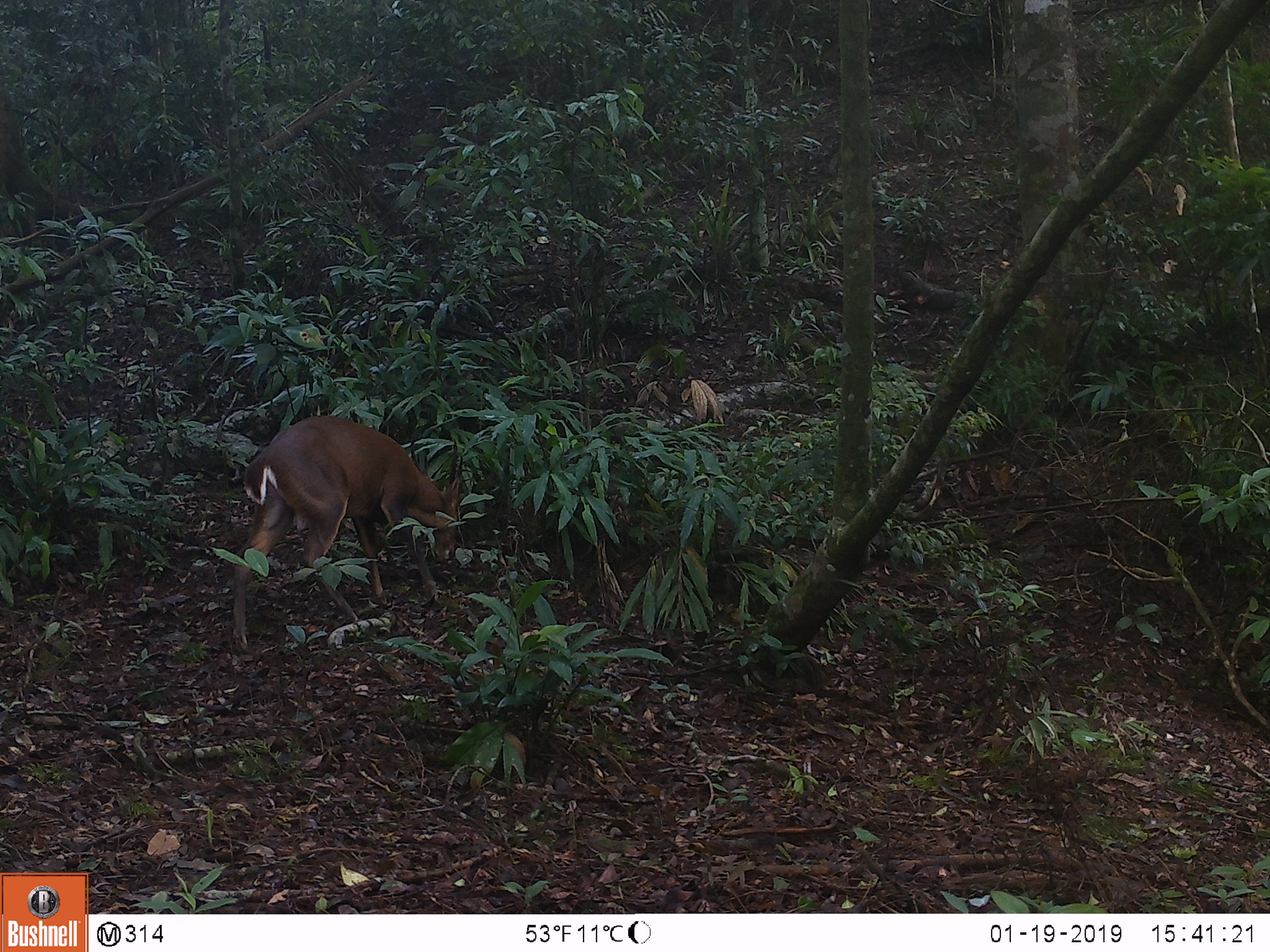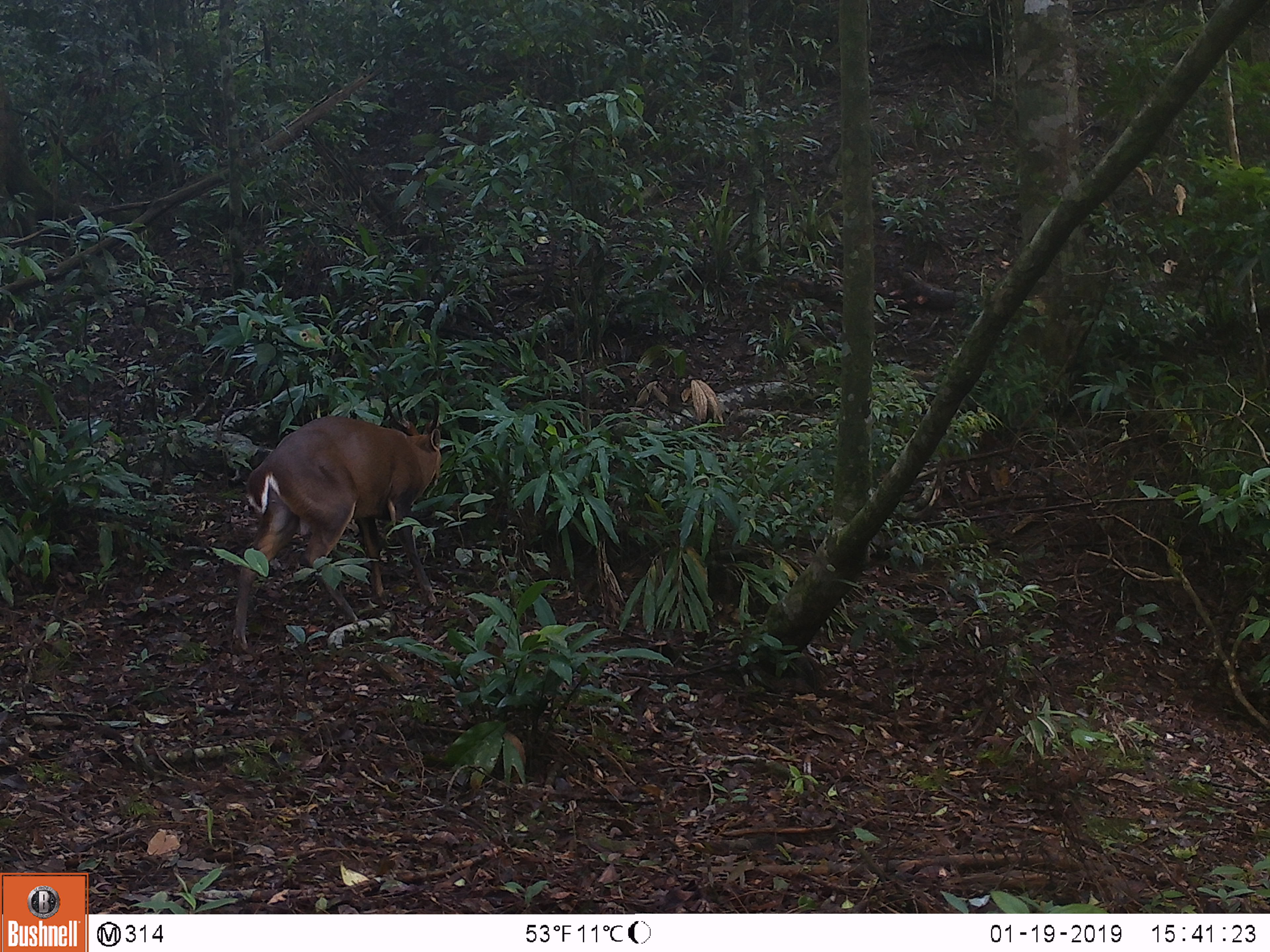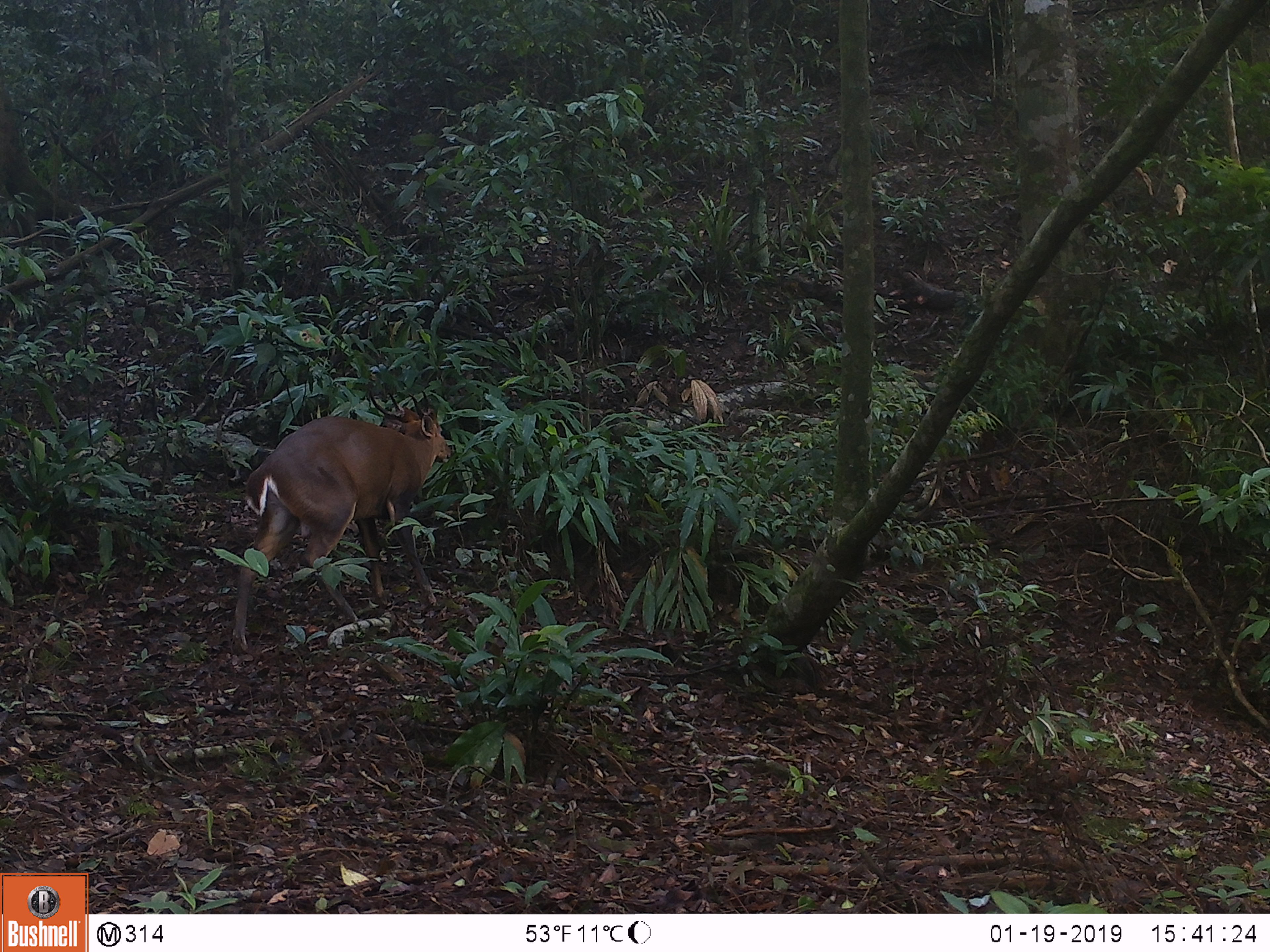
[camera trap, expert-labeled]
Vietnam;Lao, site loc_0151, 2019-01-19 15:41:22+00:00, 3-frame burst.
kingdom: Animalia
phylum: Chordata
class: Mammalia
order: Artiodactyla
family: Cervidae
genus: Muntiacus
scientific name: Muntiacus vuquangensis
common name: large-antlered muntjac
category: large antlered muntjac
Large antlered muntjac (large-antlered muntjac) (Muntiacus vuquangensis). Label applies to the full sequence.